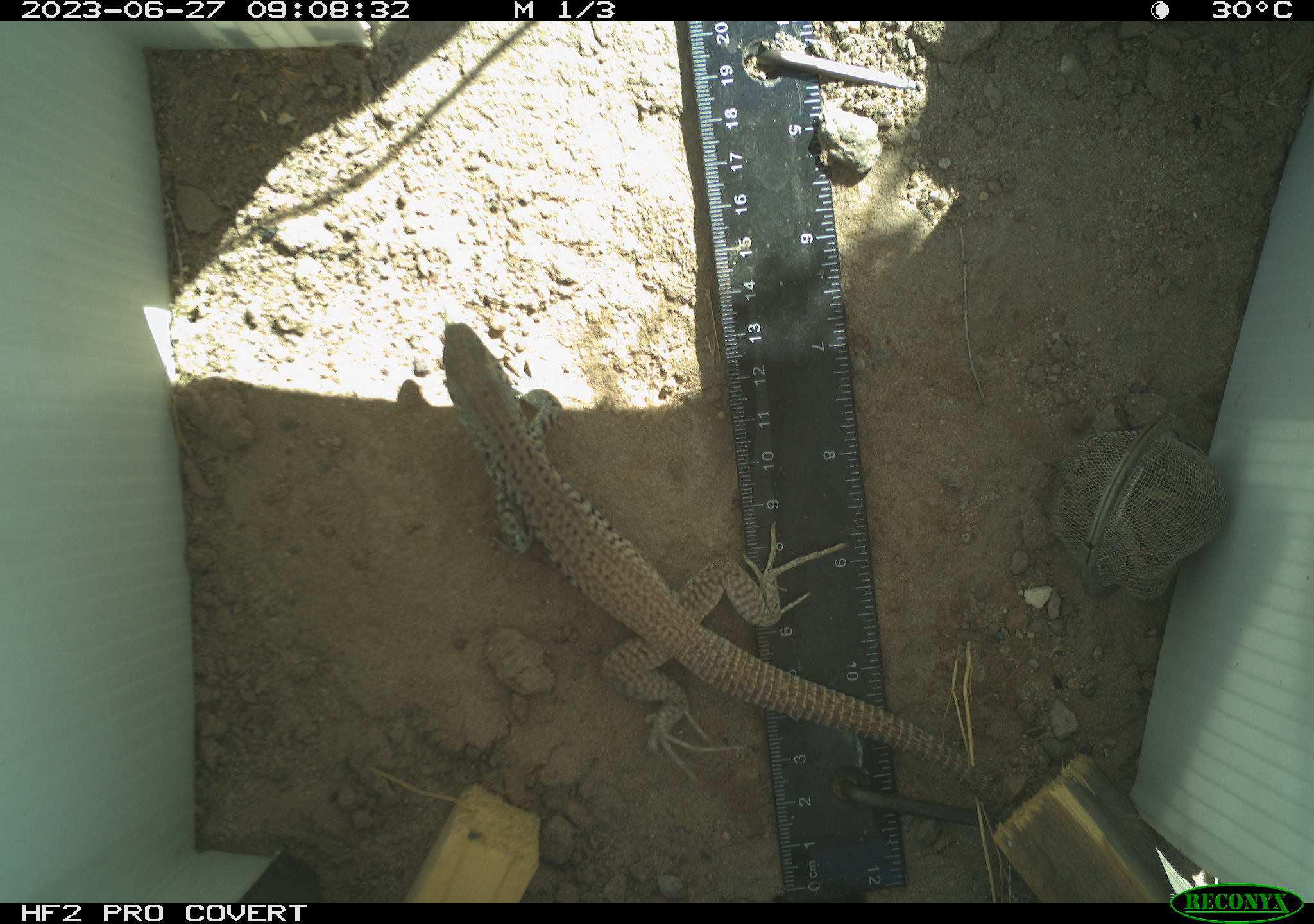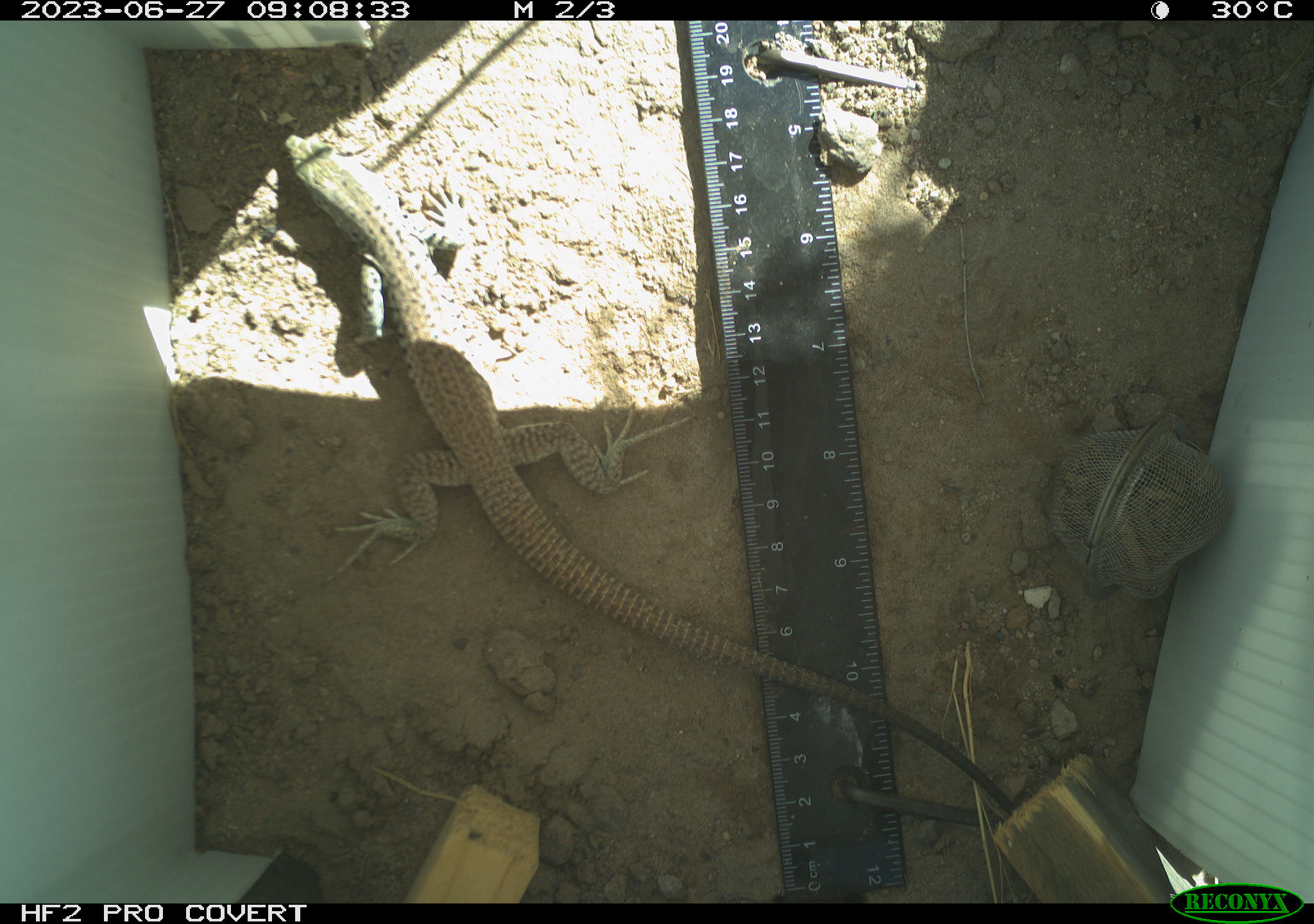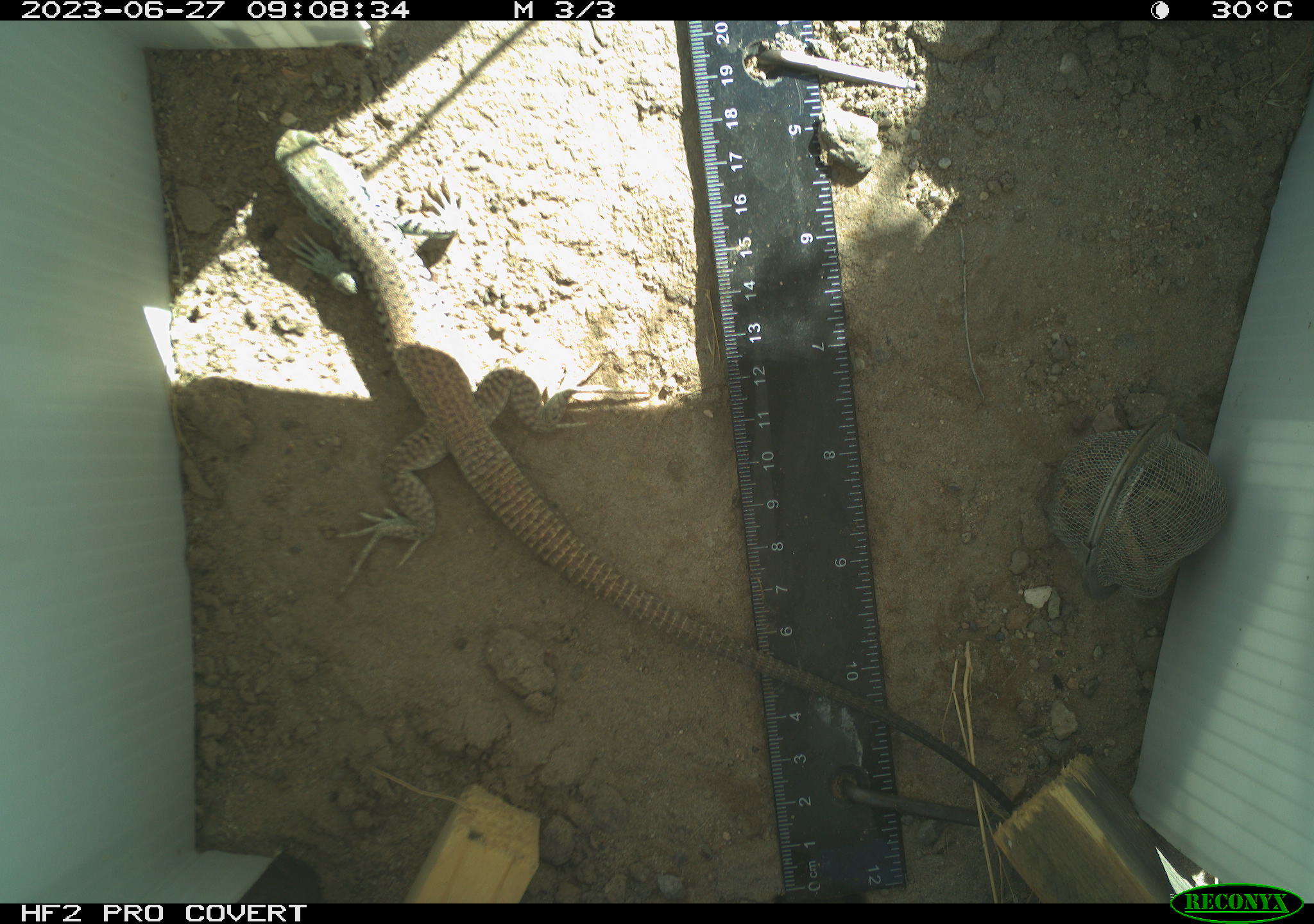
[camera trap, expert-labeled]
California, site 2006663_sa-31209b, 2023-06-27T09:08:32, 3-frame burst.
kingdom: Animalia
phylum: Chordata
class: Reptilia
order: Squamata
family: Teiidae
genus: Aspidoscelis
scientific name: Aspidoscelis tigris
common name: western whiptail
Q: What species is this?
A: Western whiptail (Aspidoscelis tigris).